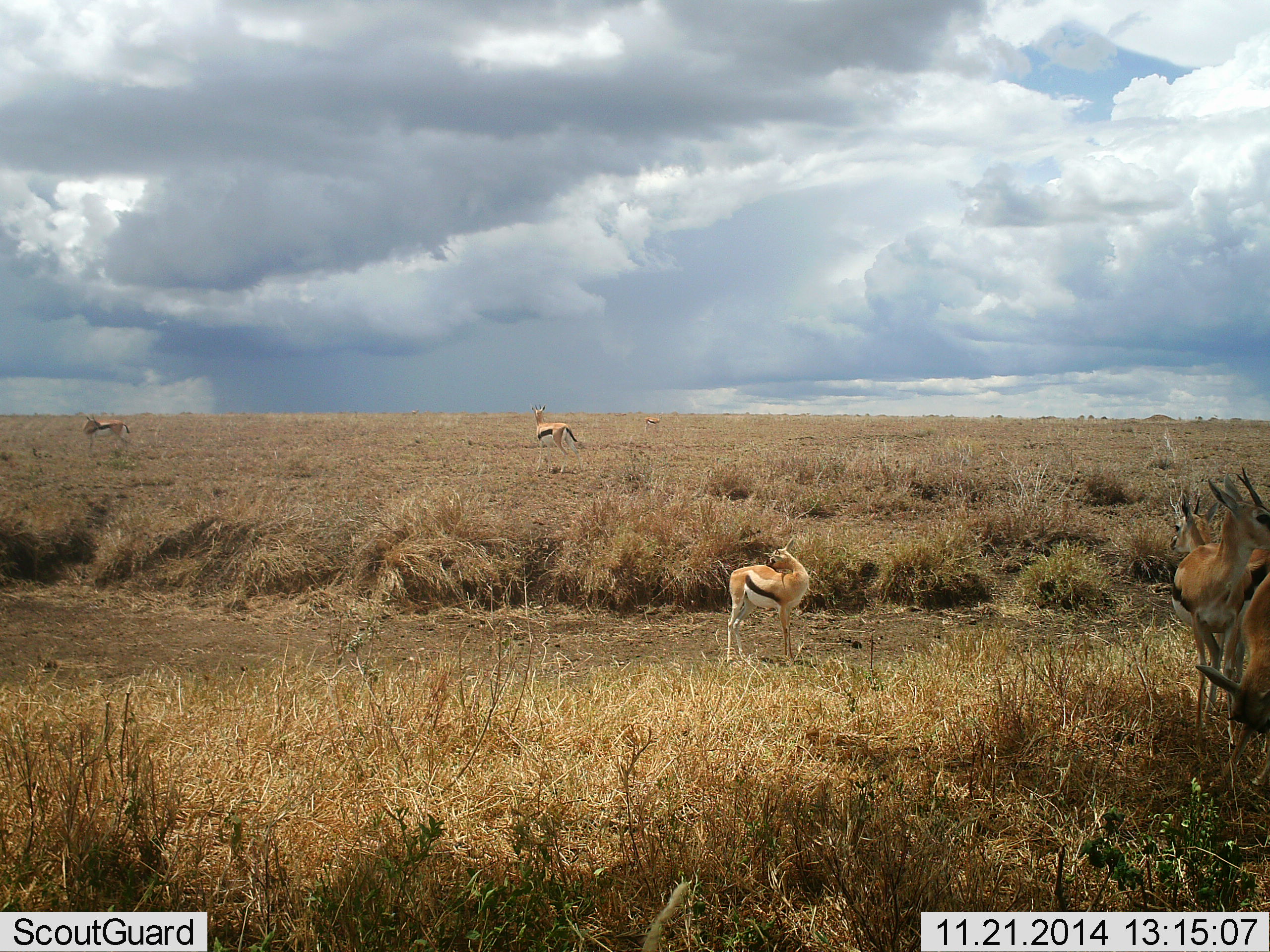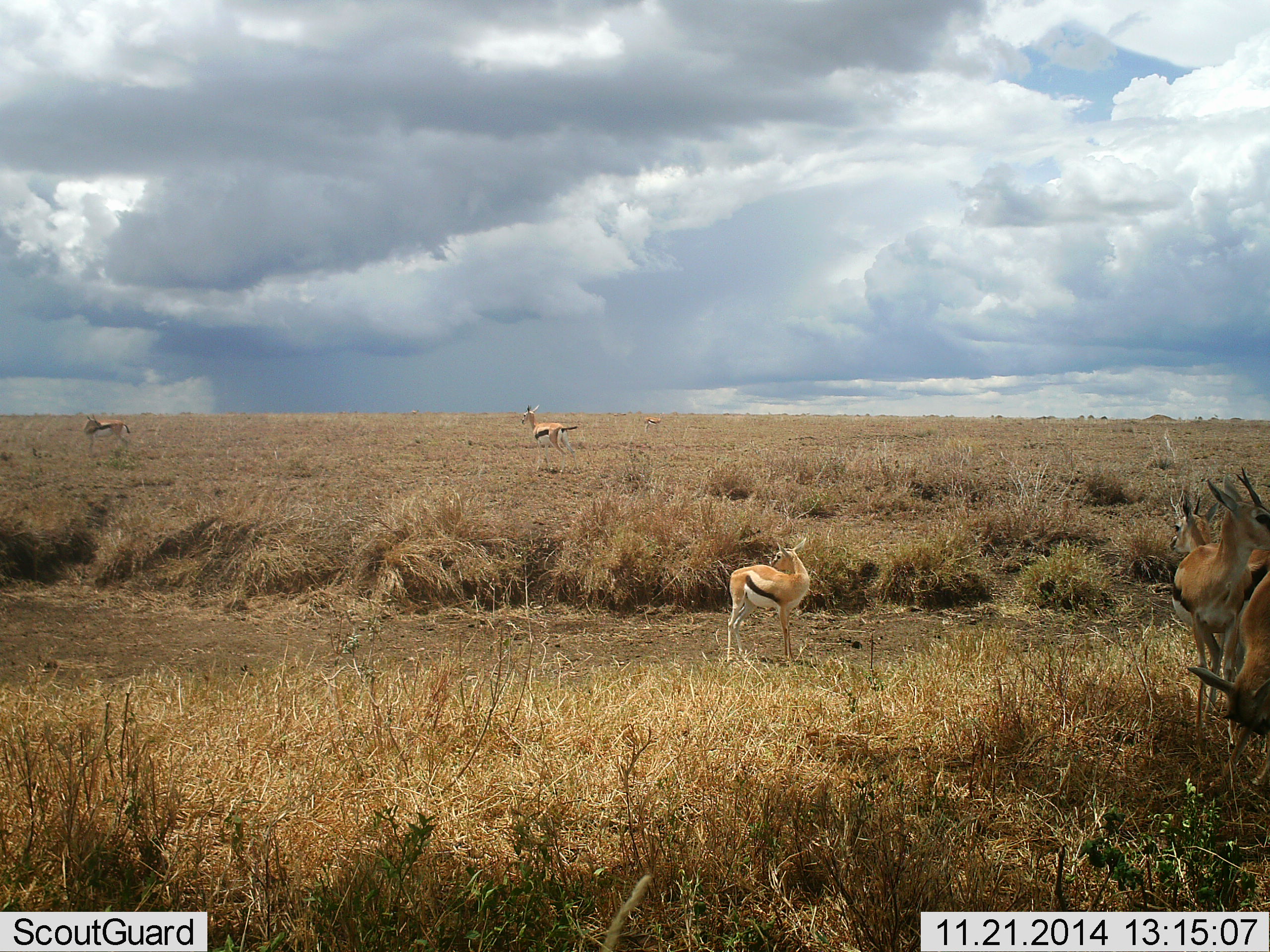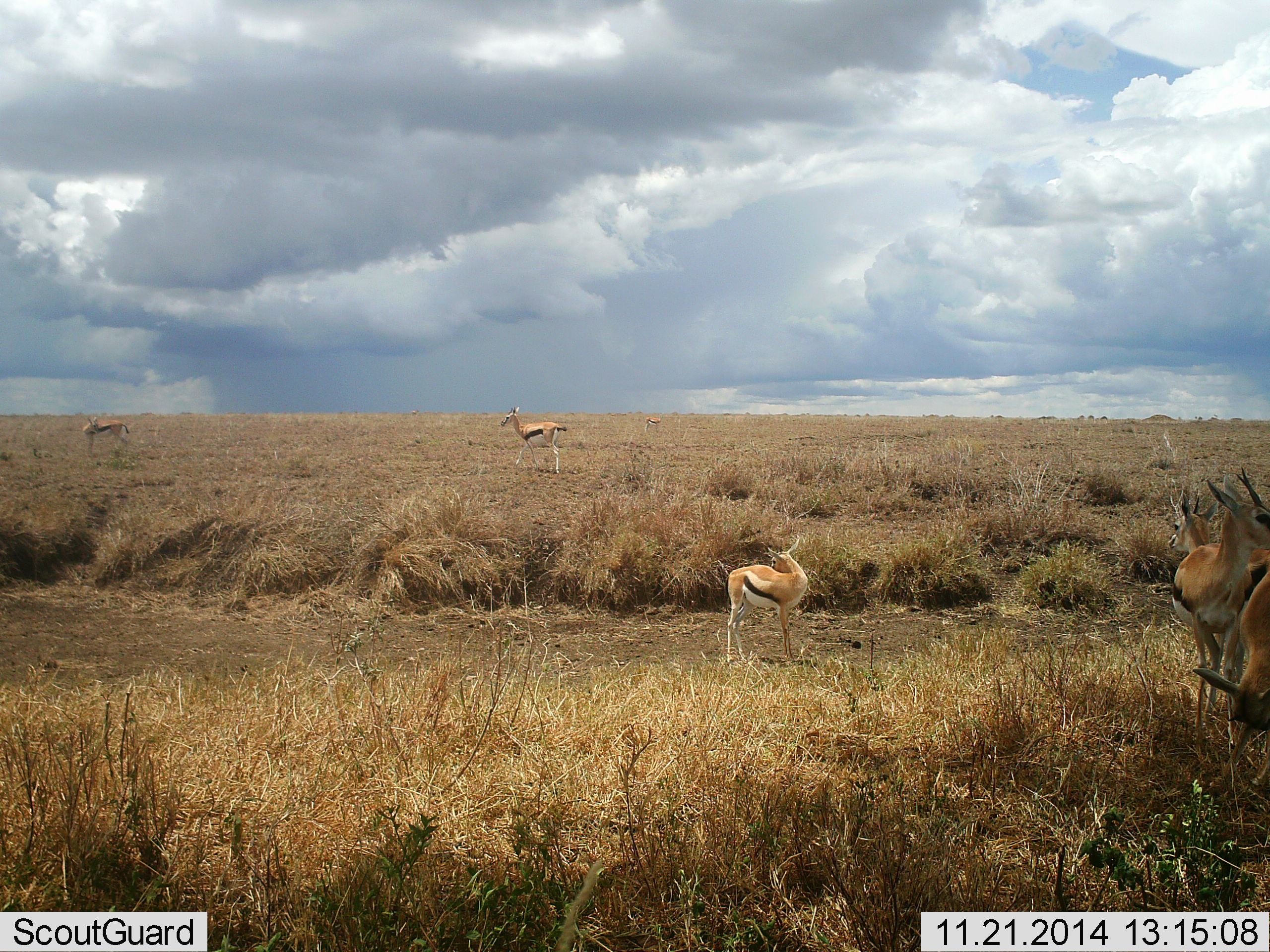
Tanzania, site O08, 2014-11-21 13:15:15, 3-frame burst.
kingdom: Animalia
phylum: Chordata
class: Mammalia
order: Artiodactyla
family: Bovidae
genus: Eudorcas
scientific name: Eudorcas thomsonii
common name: thomson's gazelle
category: gazellethomsons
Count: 6.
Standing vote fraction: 80%.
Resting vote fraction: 10%.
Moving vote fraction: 50%.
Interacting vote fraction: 0%.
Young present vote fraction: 0%.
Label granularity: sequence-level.